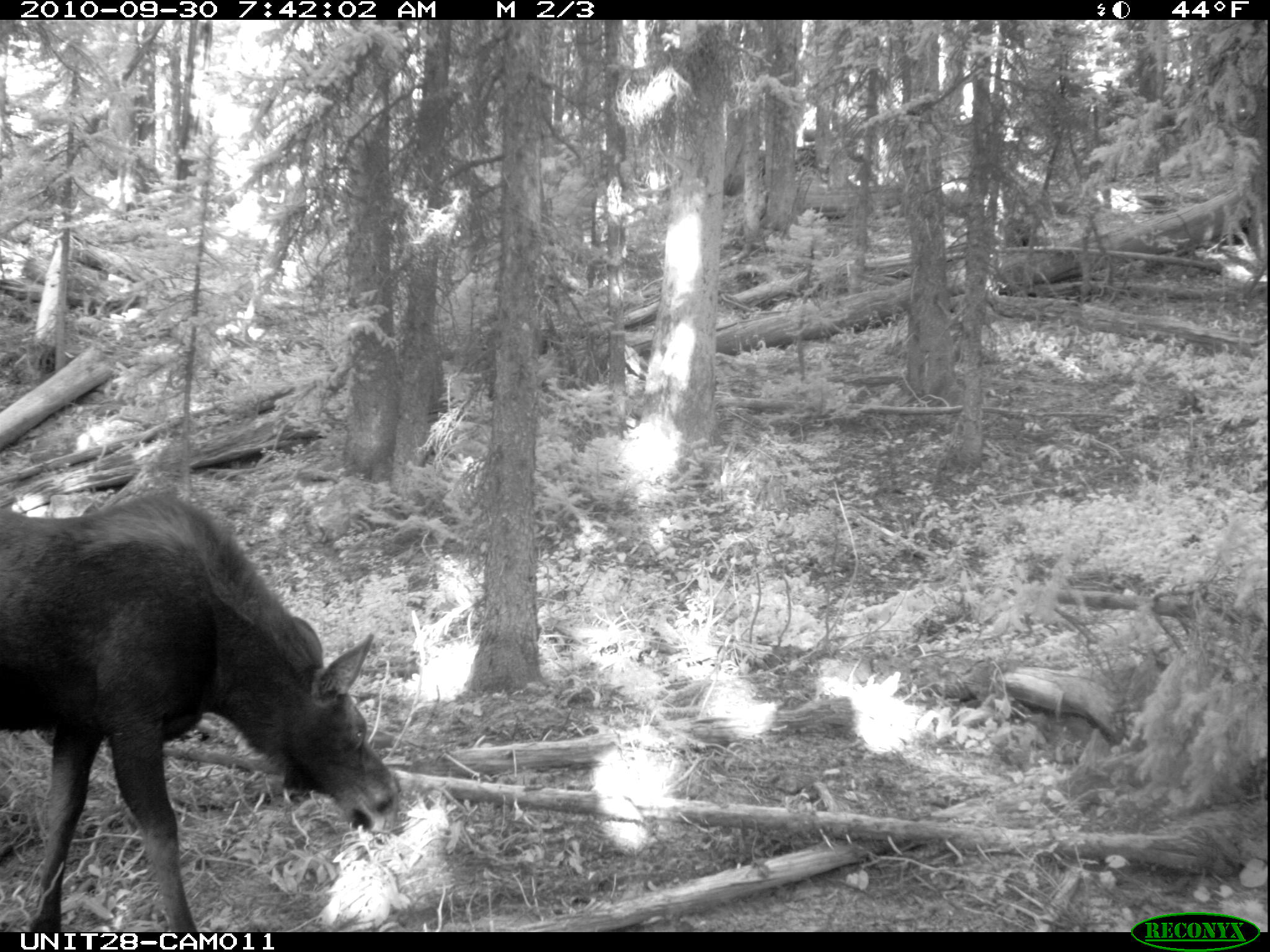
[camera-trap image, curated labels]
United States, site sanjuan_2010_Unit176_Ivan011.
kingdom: Animalia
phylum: Chordata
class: Mammalia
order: Artiodactyla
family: Cervidae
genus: Alces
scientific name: Alces alces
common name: moose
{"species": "Alces alces (moose)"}